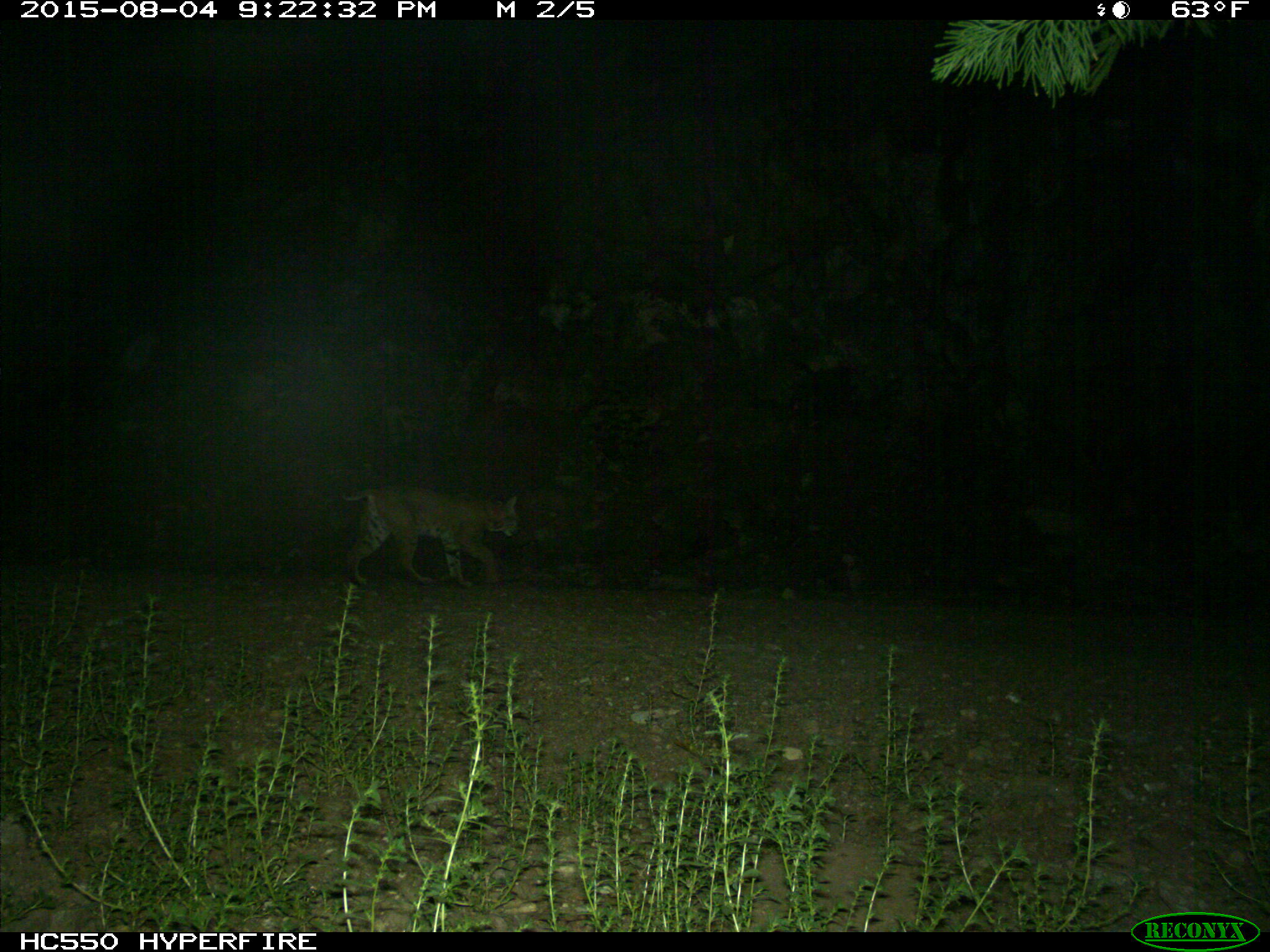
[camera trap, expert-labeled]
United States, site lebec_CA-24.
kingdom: Animalia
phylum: Chordata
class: Mammalia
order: Carnivora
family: Felidae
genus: Lynx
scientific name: Lynx rufus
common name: bobcat